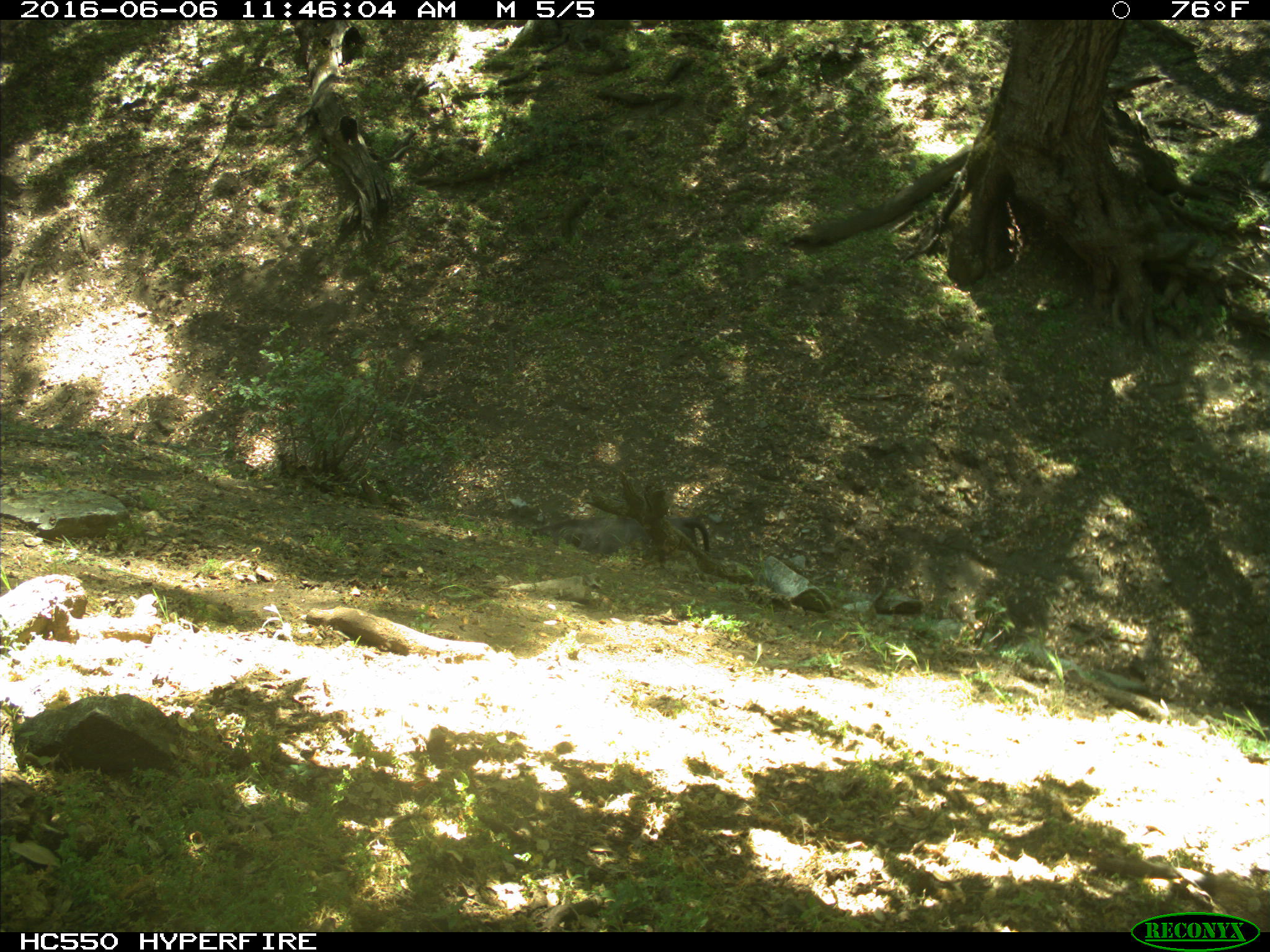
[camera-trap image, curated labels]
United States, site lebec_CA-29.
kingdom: Animalia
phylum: Chordata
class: Mammalia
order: Artiodactyla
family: Bovidae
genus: Bos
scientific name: Bos taurus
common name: domestic cow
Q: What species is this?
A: Bos taurus (domestic cow).